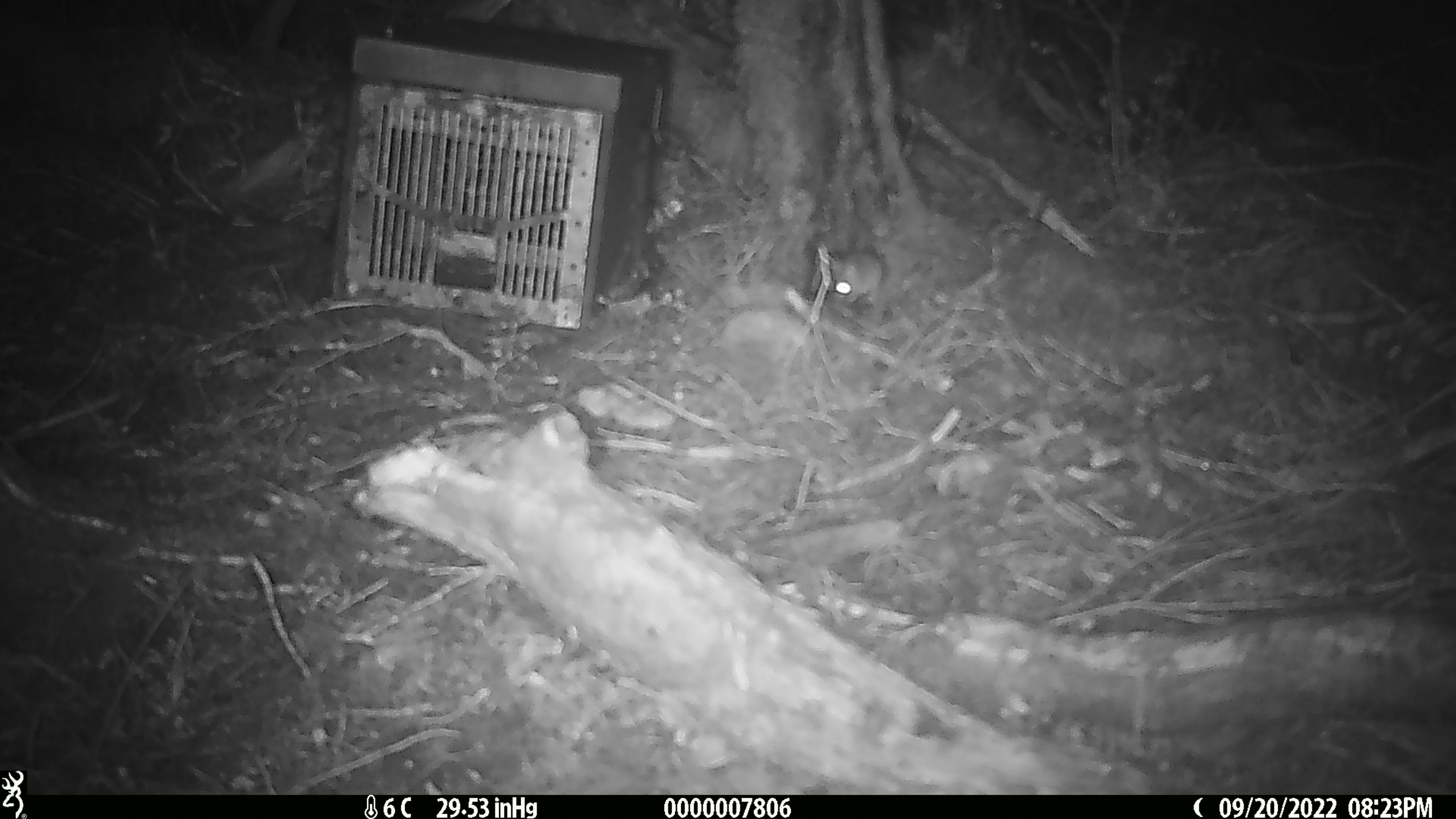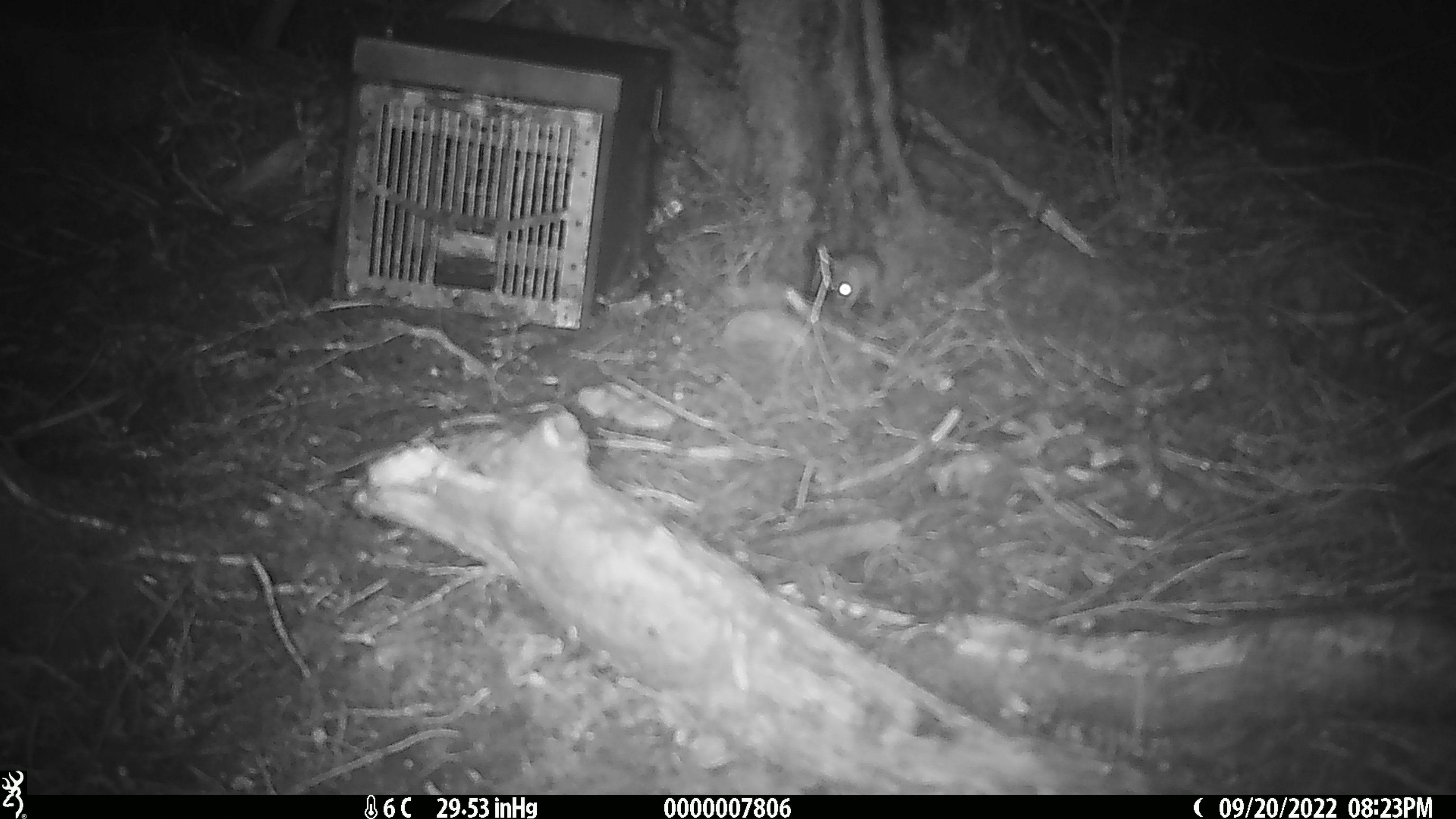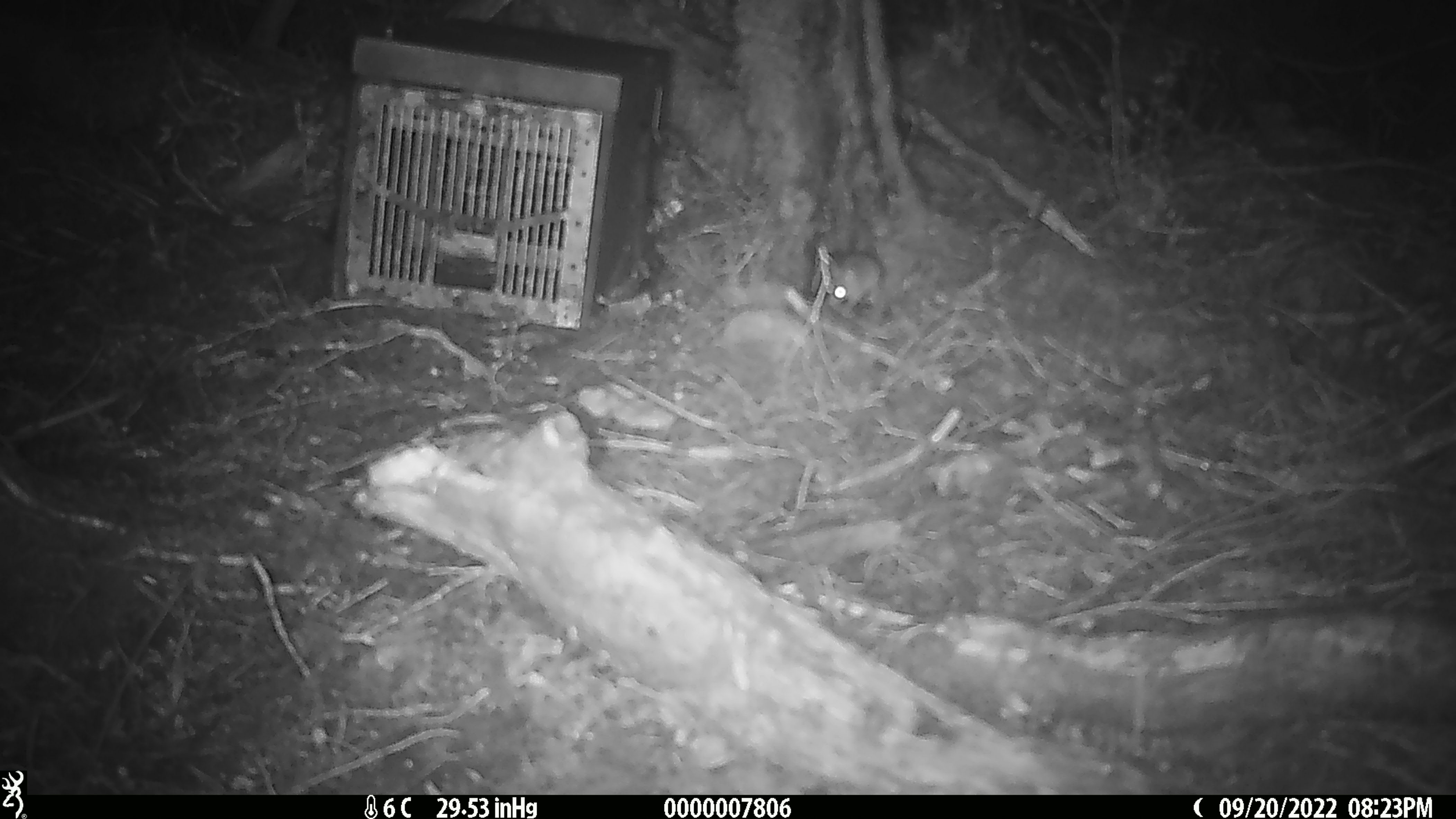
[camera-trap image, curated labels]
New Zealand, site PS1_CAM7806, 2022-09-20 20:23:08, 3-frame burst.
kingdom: Animalia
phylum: Chordata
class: Mammalia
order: Rodentia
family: Muridae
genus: Mus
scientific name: Mus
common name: mouse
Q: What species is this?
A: Mouse (Mus).